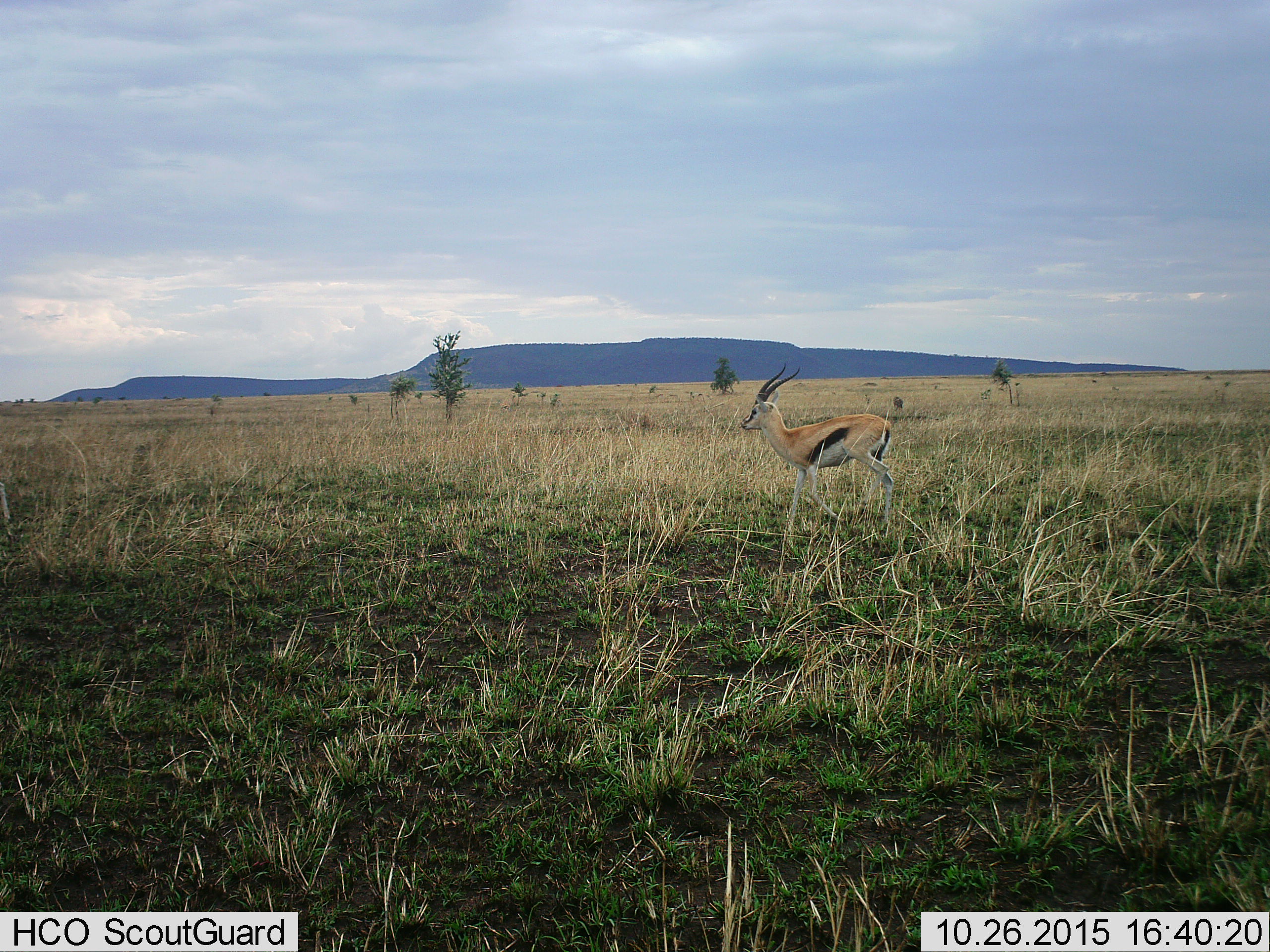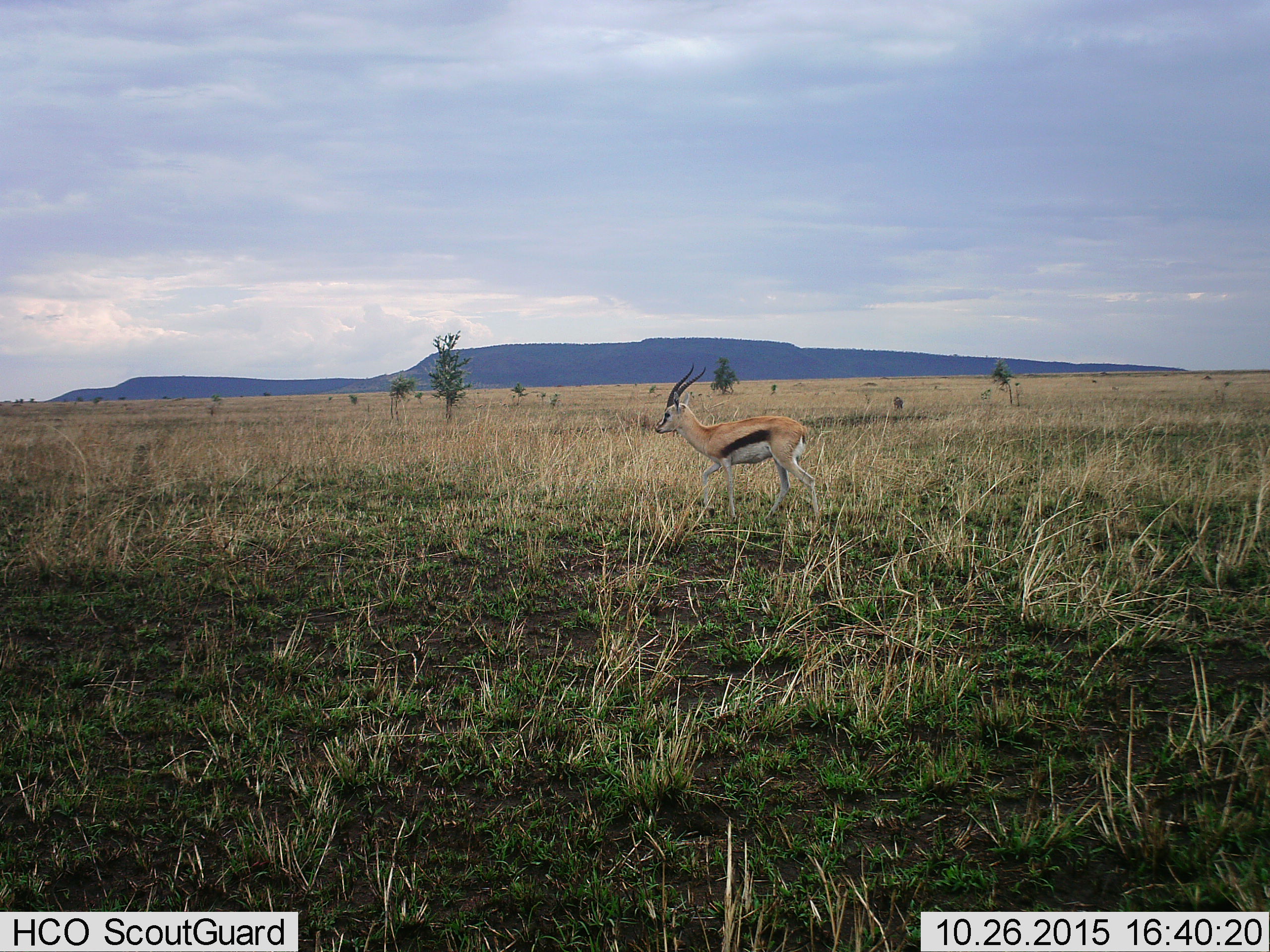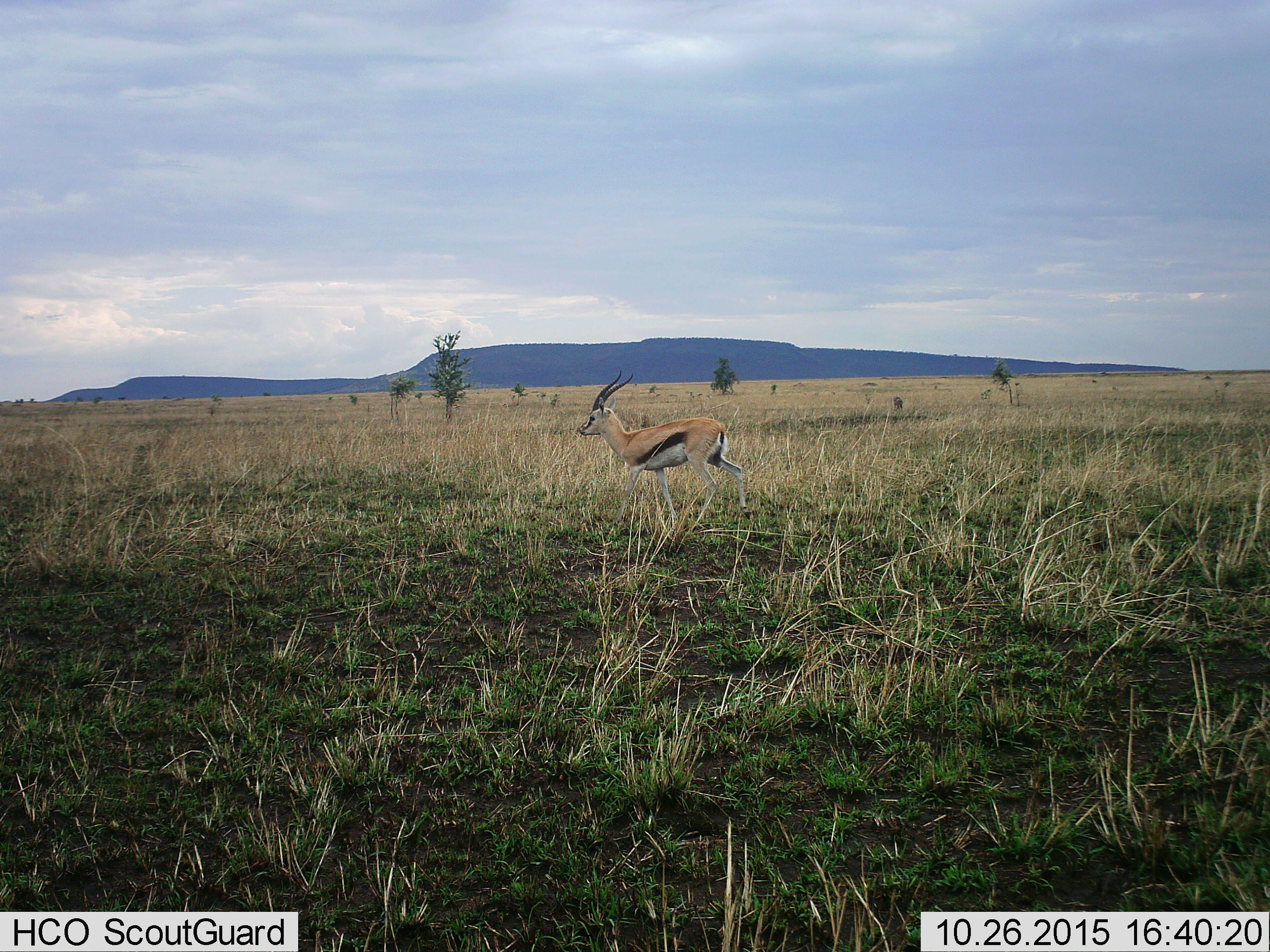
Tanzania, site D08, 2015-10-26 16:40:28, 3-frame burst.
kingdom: Animalia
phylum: Chordata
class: Mammalia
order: Artiodactyla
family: Bovidae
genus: Eudorcas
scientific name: Eudorcas thomsonii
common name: thomson's gazelle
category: gazellethomsons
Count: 1.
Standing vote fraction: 18%.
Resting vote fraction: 0%.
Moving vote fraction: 94%.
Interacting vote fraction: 0%.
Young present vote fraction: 0%.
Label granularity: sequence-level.